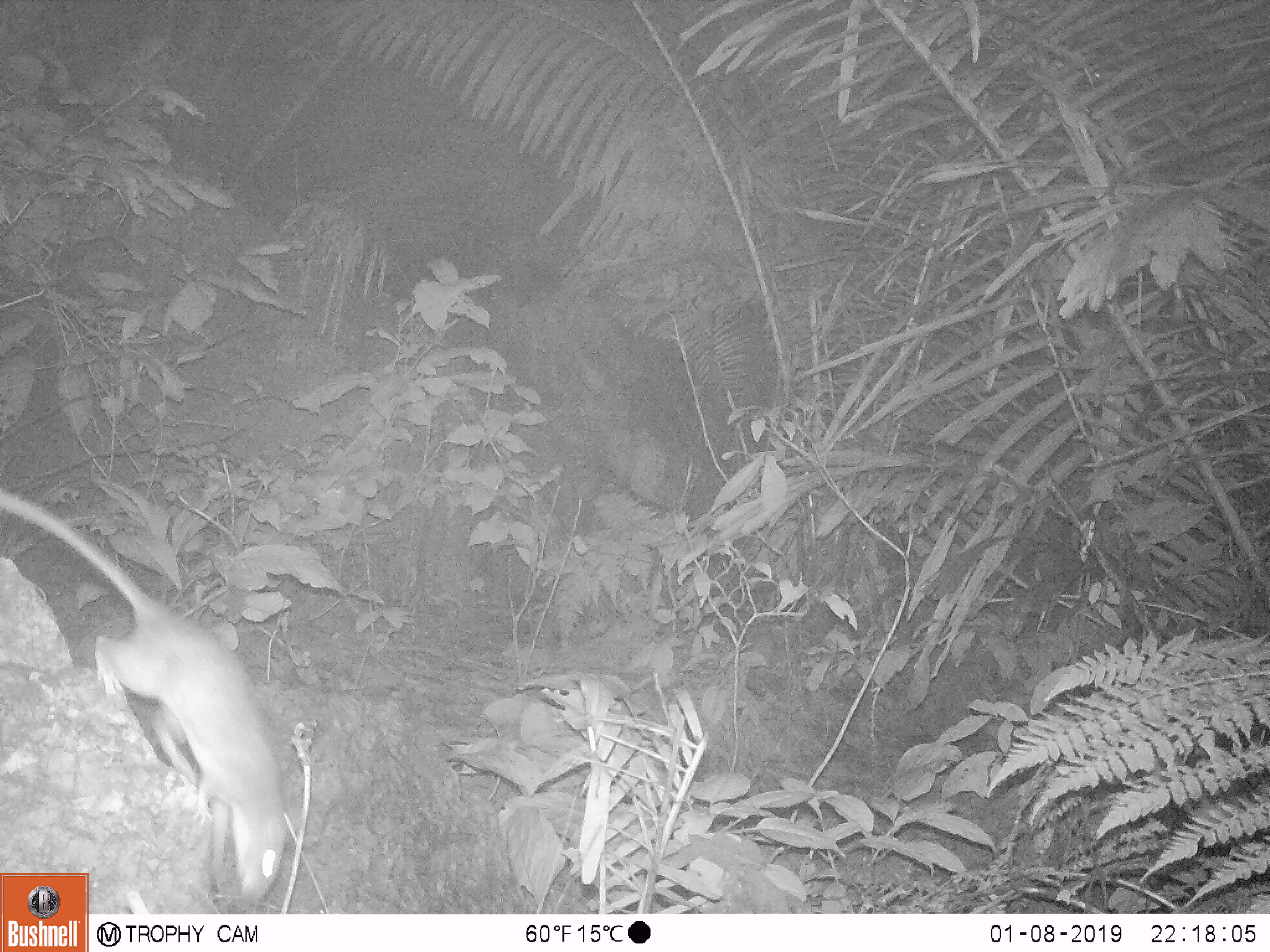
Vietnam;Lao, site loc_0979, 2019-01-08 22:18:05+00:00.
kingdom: Animalia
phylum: Chordata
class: Mammalia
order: Rodentia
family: Muridae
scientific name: Muridae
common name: old-world mice and rats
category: unidentified murid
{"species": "unidentified murid (old-world mice and rats) (Muridae)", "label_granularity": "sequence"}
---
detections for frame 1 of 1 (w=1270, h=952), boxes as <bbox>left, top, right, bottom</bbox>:
unidentified murid: <bbox>0, 489, 285, 902</bbox>